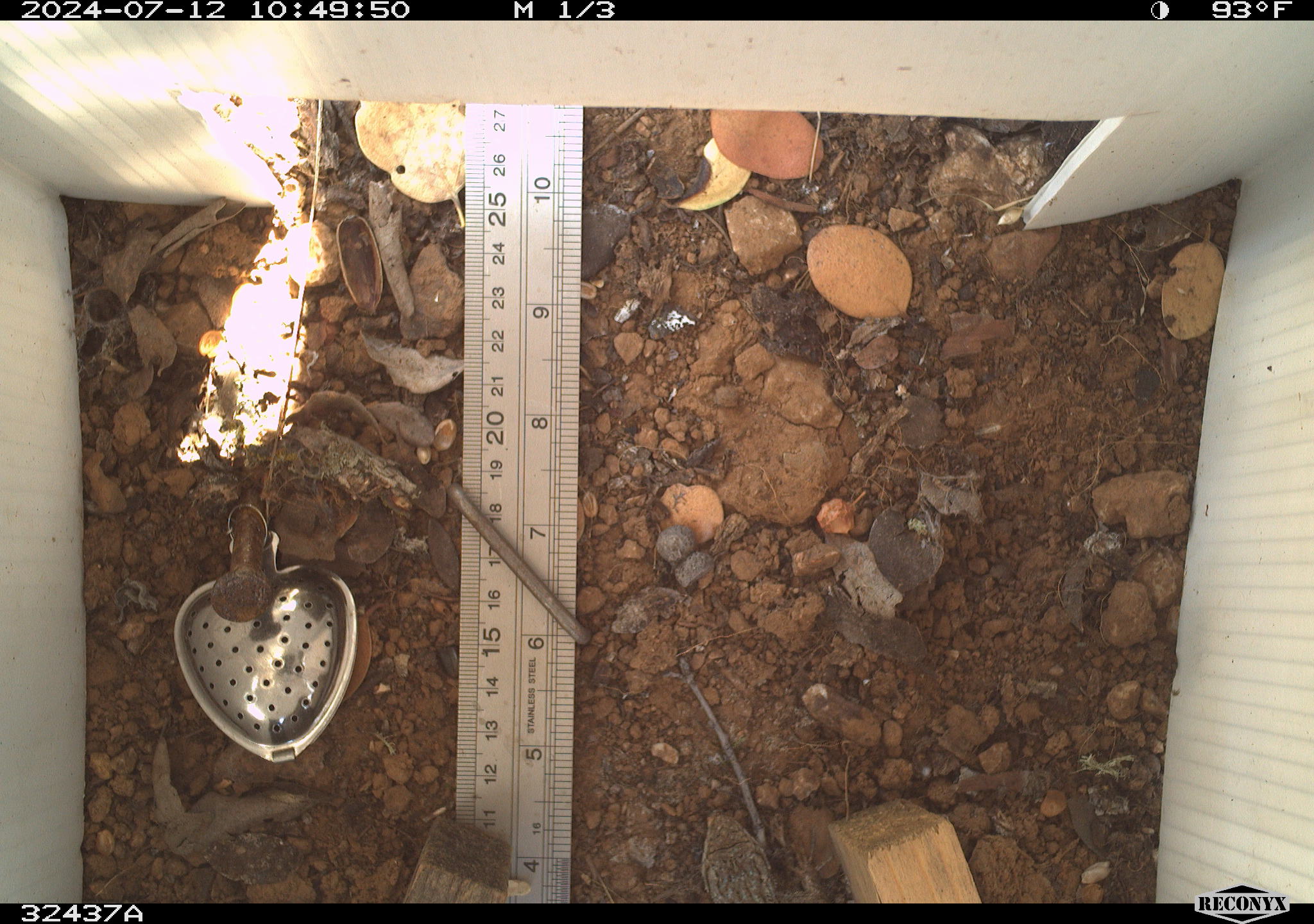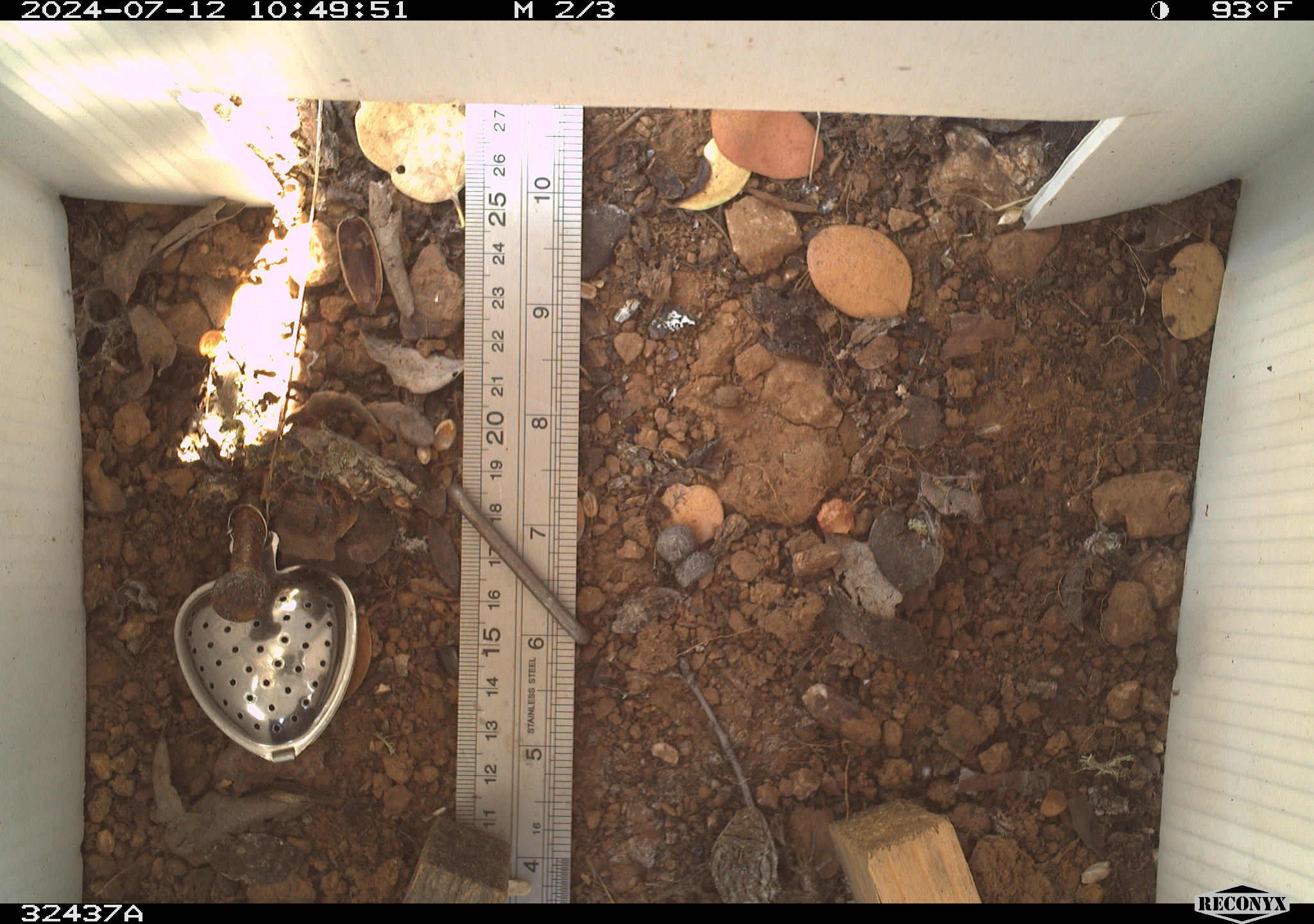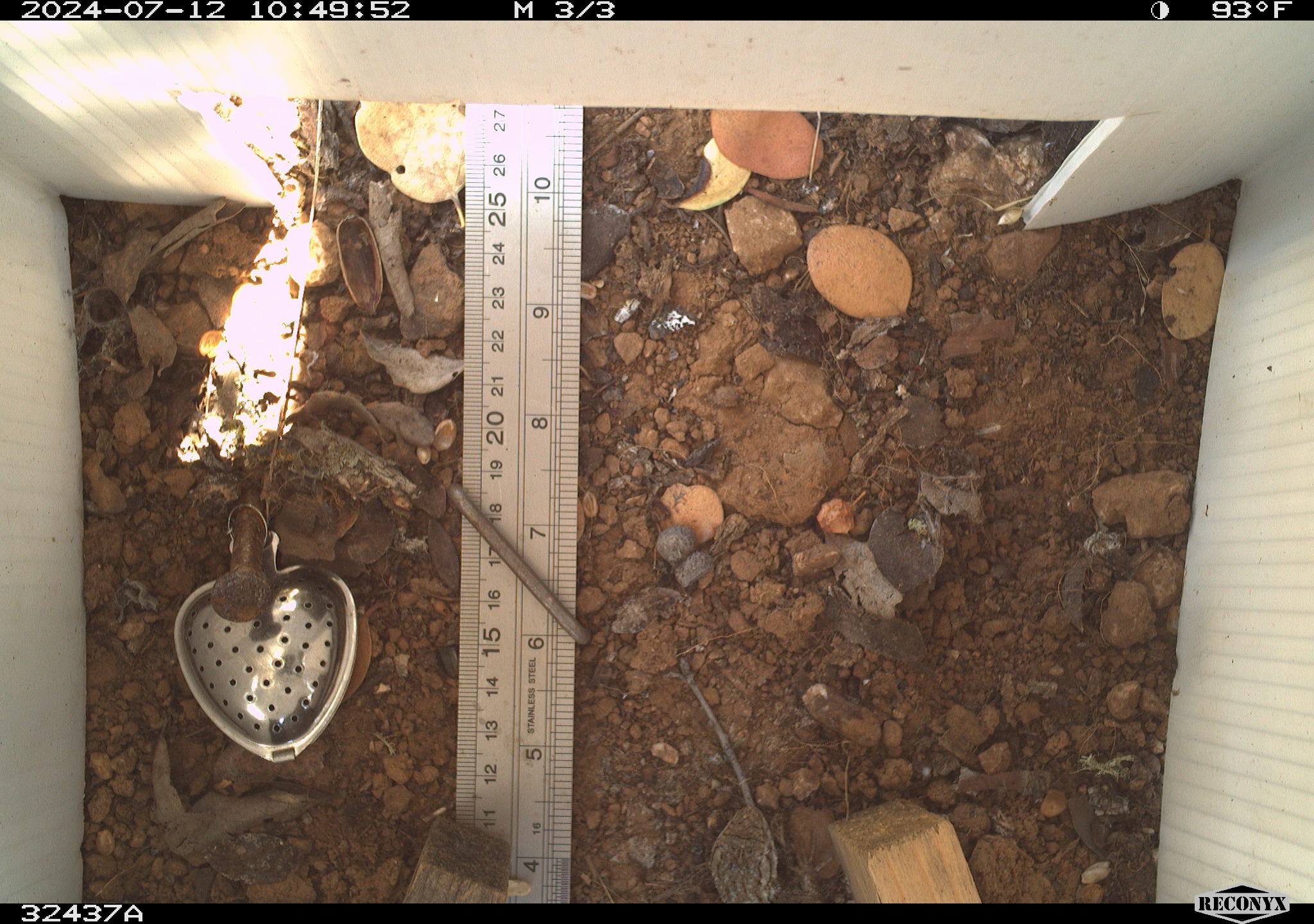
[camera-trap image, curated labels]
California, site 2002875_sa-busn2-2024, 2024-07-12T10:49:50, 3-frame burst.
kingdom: Animalia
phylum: Chordata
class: Reptilia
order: Squamata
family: Phrynosomatidae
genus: Sceloporus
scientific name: Sceloporus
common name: spiny lizards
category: sceloporus species